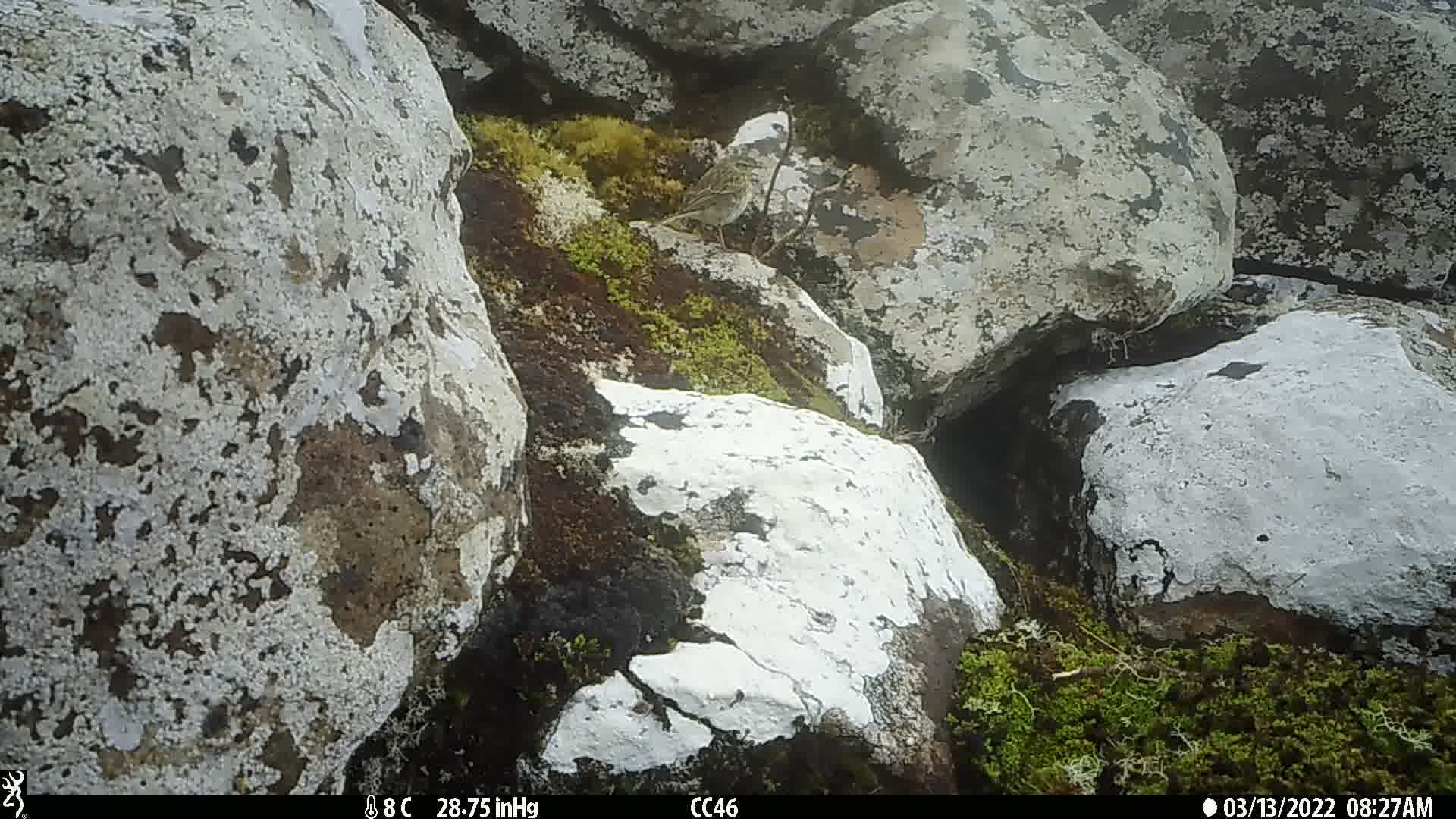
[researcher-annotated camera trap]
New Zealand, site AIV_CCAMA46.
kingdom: Animalia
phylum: Chordata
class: Aves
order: Passeriformes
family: Motacillidae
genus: Anthus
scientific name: Anthus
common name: pipit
Pipit (Anthus).